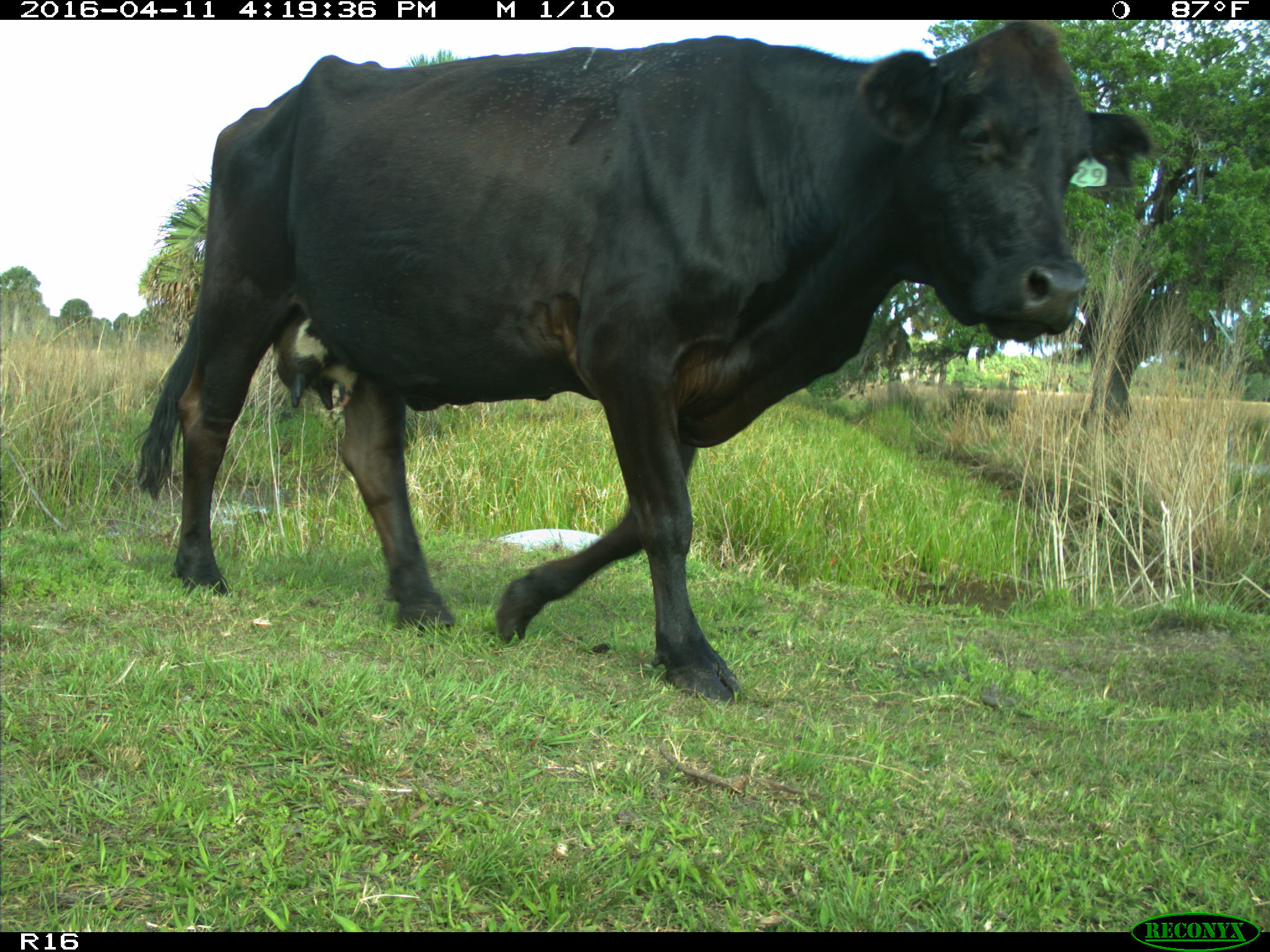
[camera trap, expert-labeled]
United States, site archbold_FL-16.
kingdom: Animalia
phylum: Chordata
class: Mammalia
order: Artiodactyla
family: Bovidae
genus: Bos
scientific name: Bos taurus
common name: domestic cow